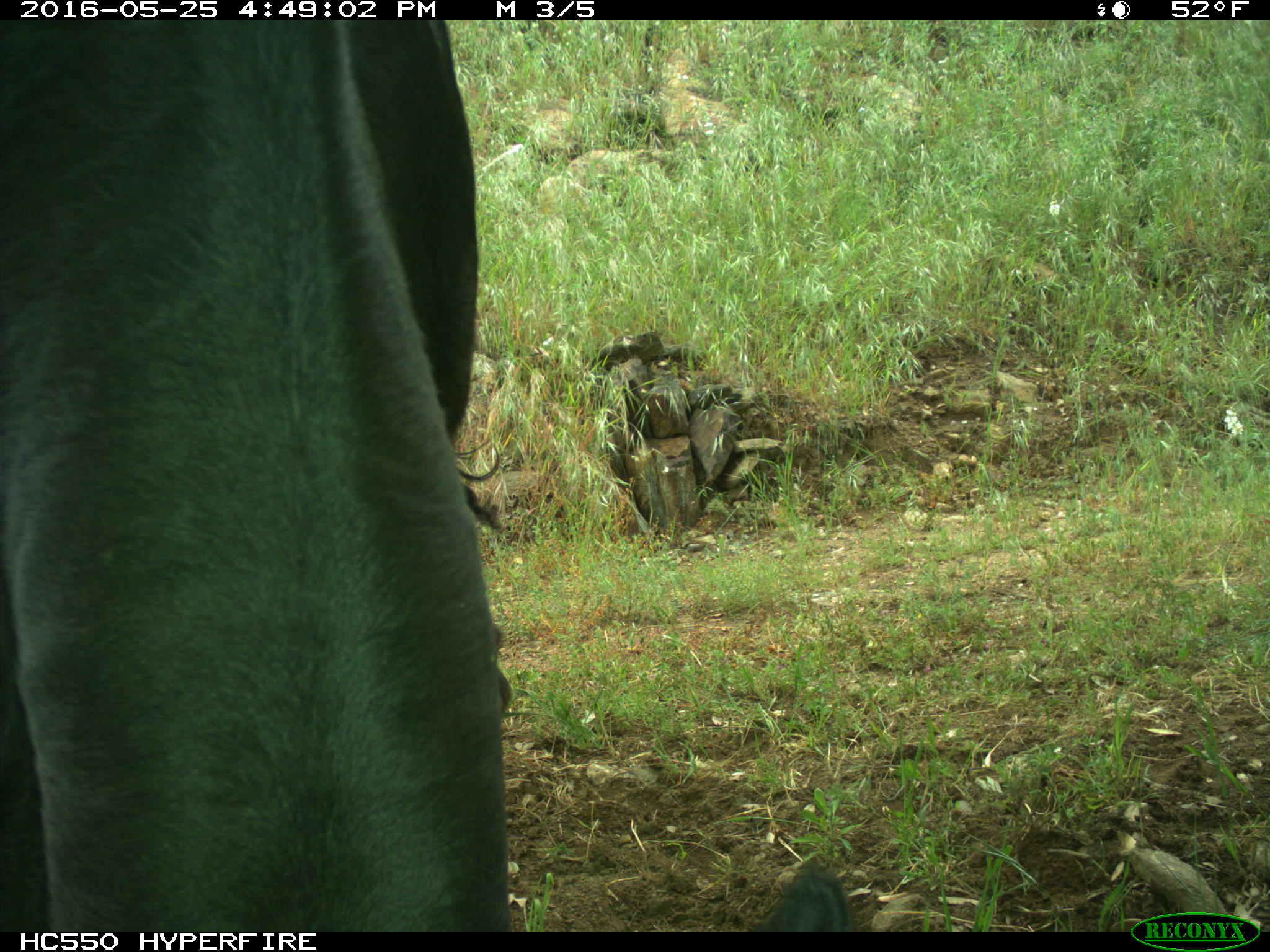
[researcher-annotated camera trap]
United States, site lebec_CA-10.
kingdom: Animalia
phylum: Chordata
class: Mammalia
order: Artiodactyla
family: Bovidae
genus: Bos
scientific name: Bos taurus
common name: domestic cow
Bos taurus (domestic cow).